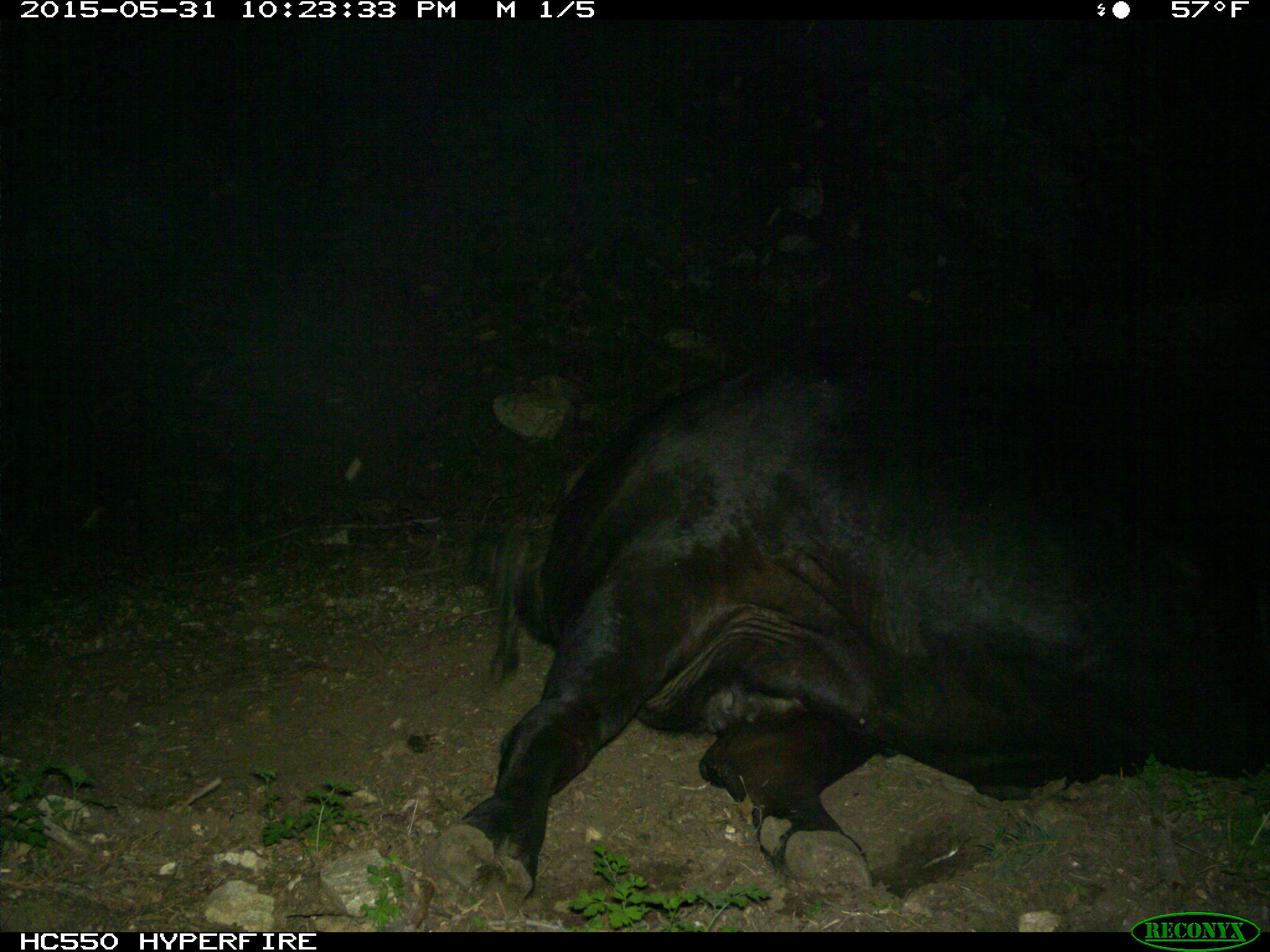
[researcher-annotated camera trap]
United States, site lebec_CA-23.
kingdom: Animalia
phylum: Chordata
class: Mammalia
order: Artiodactyla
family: Bovidae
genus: Bos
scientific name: Bos taurus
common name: domestic cow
Bos taurus (domestic cow).